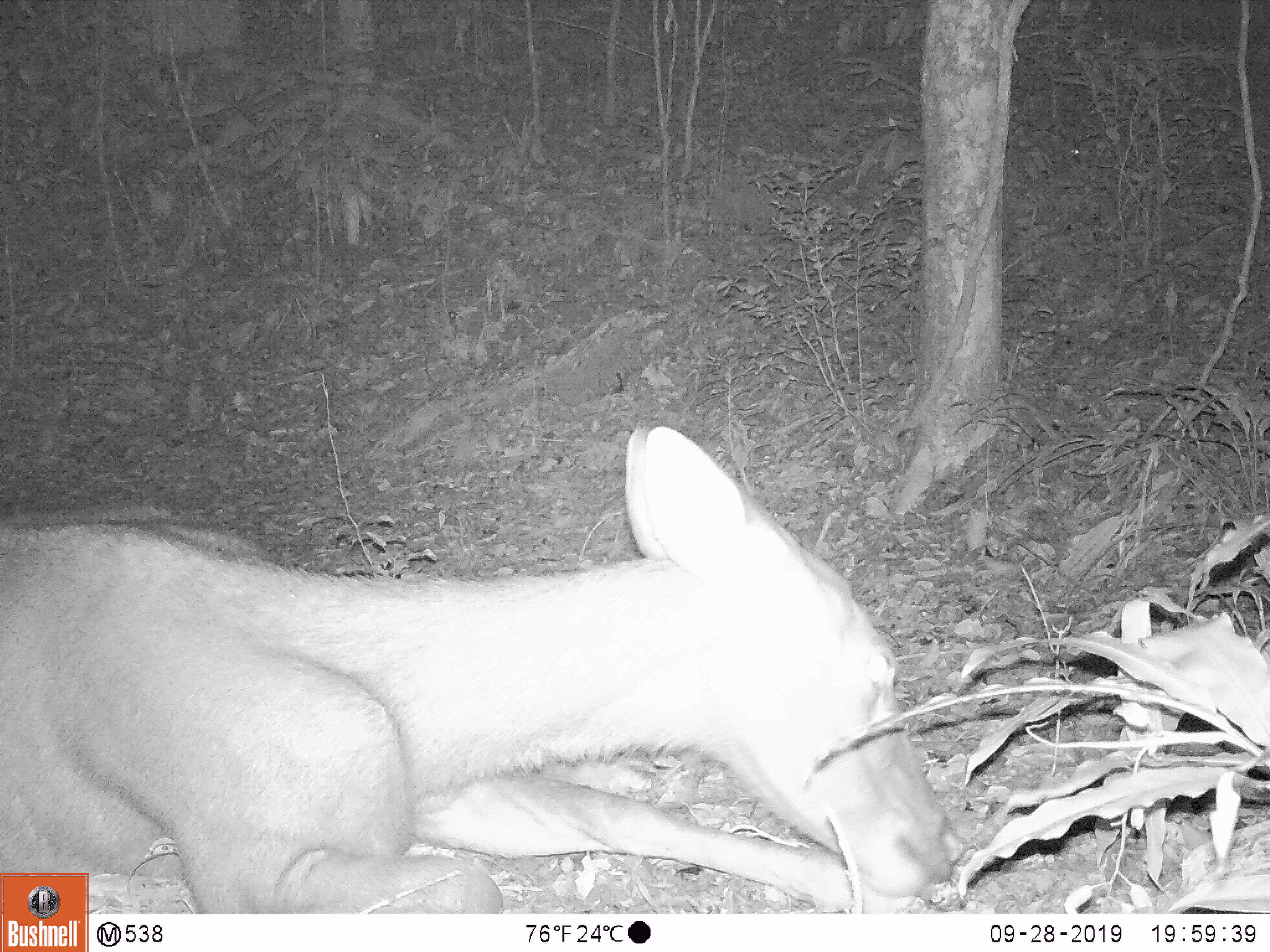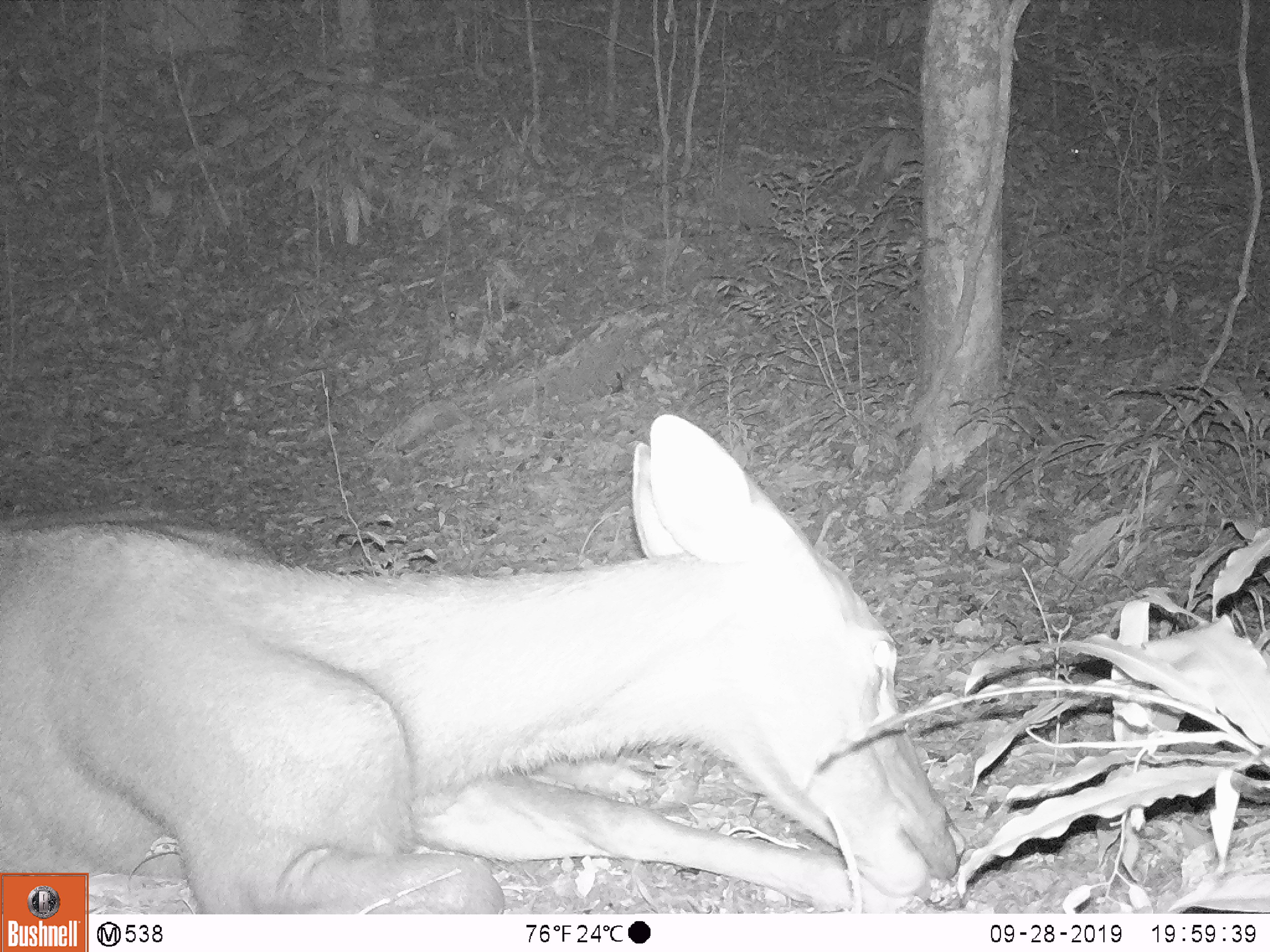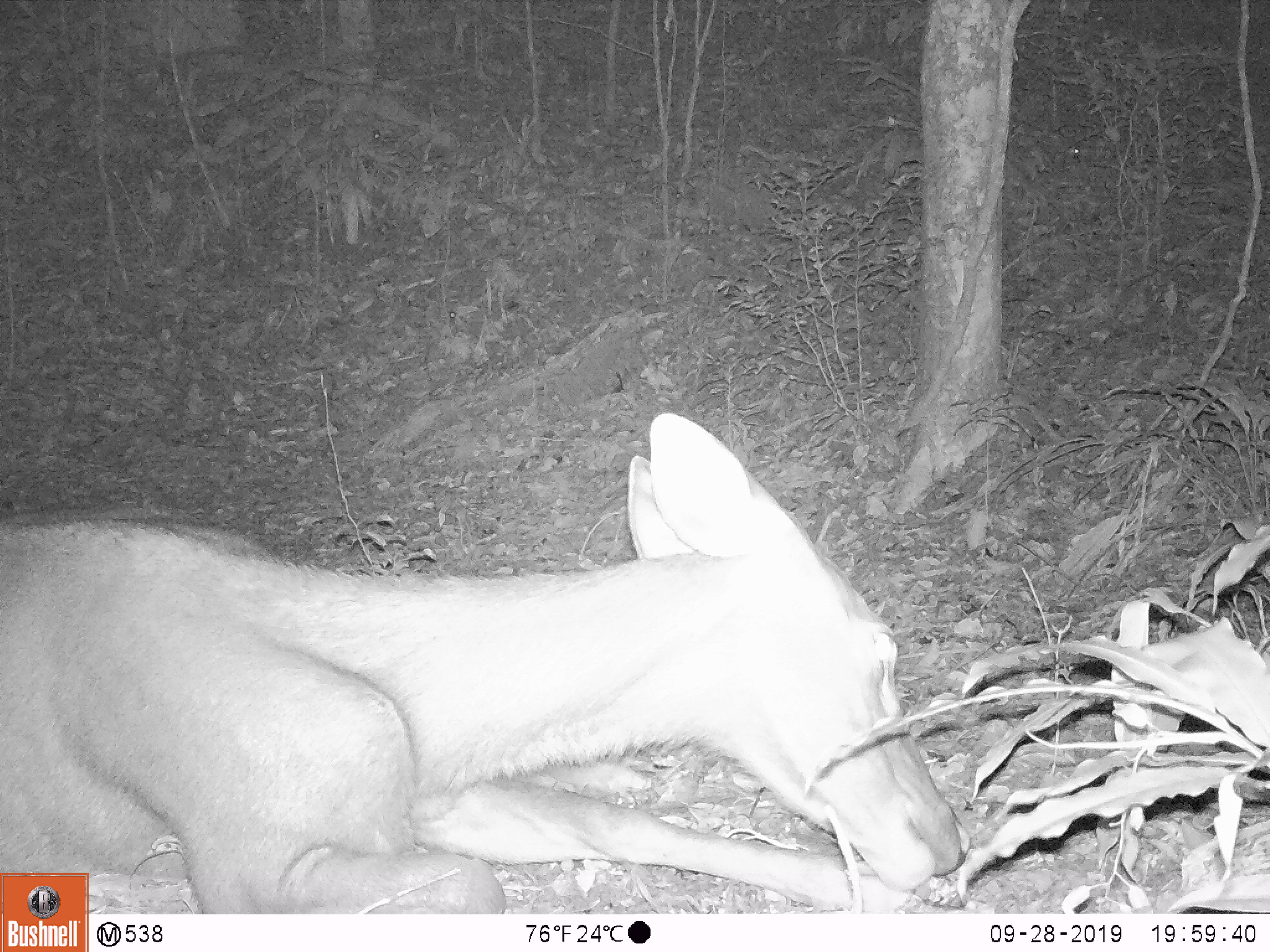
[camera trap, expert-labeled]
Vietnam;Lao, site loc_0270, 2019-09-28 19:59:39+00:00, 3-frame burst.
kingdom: Animalia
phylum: Chordata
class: Mammalia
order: Artiodactyla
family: Cervidae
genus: Rusa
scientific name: Rusa unicolor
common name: sambar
Sambar (Rusa unicolor). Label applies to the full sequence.